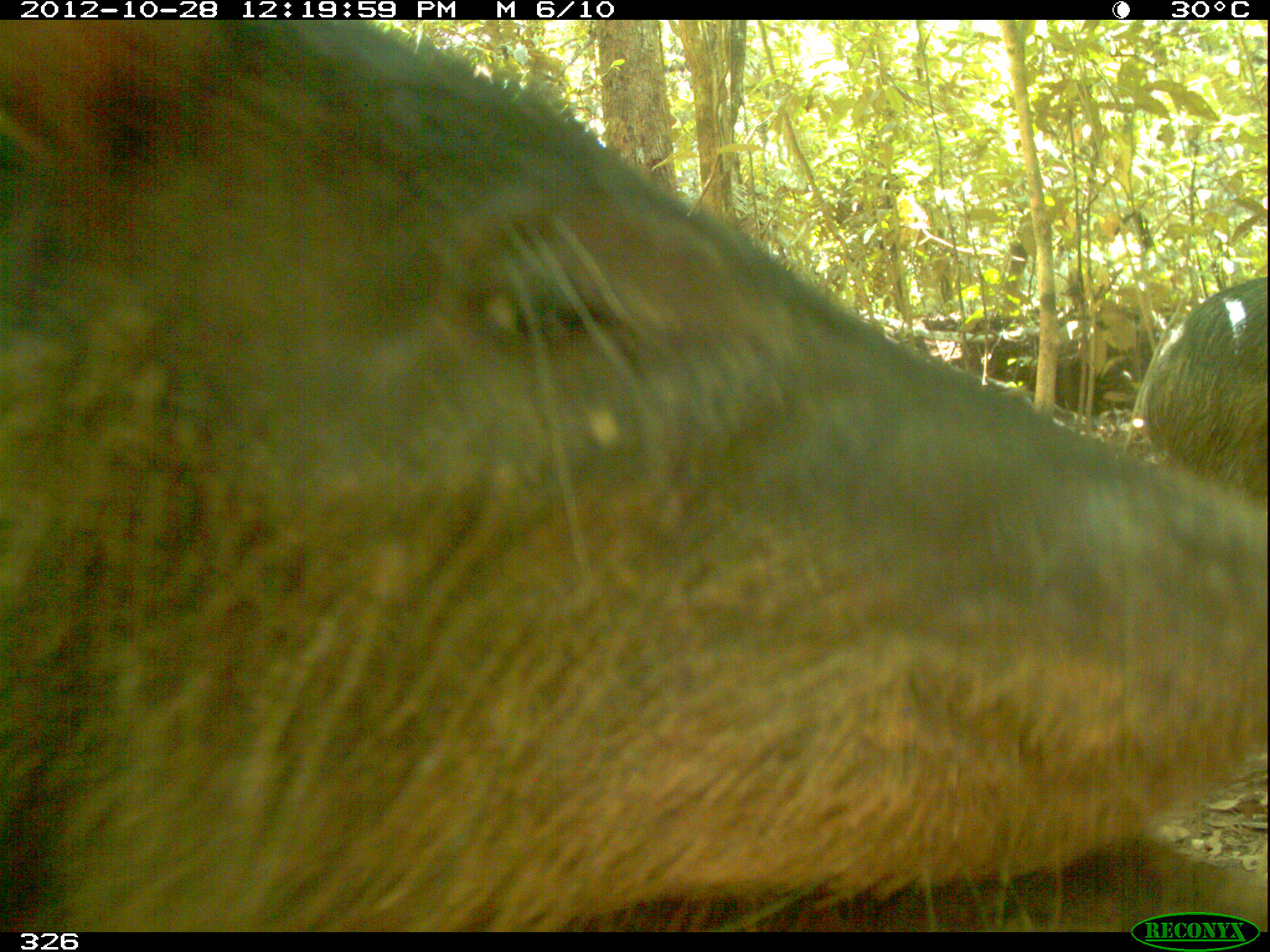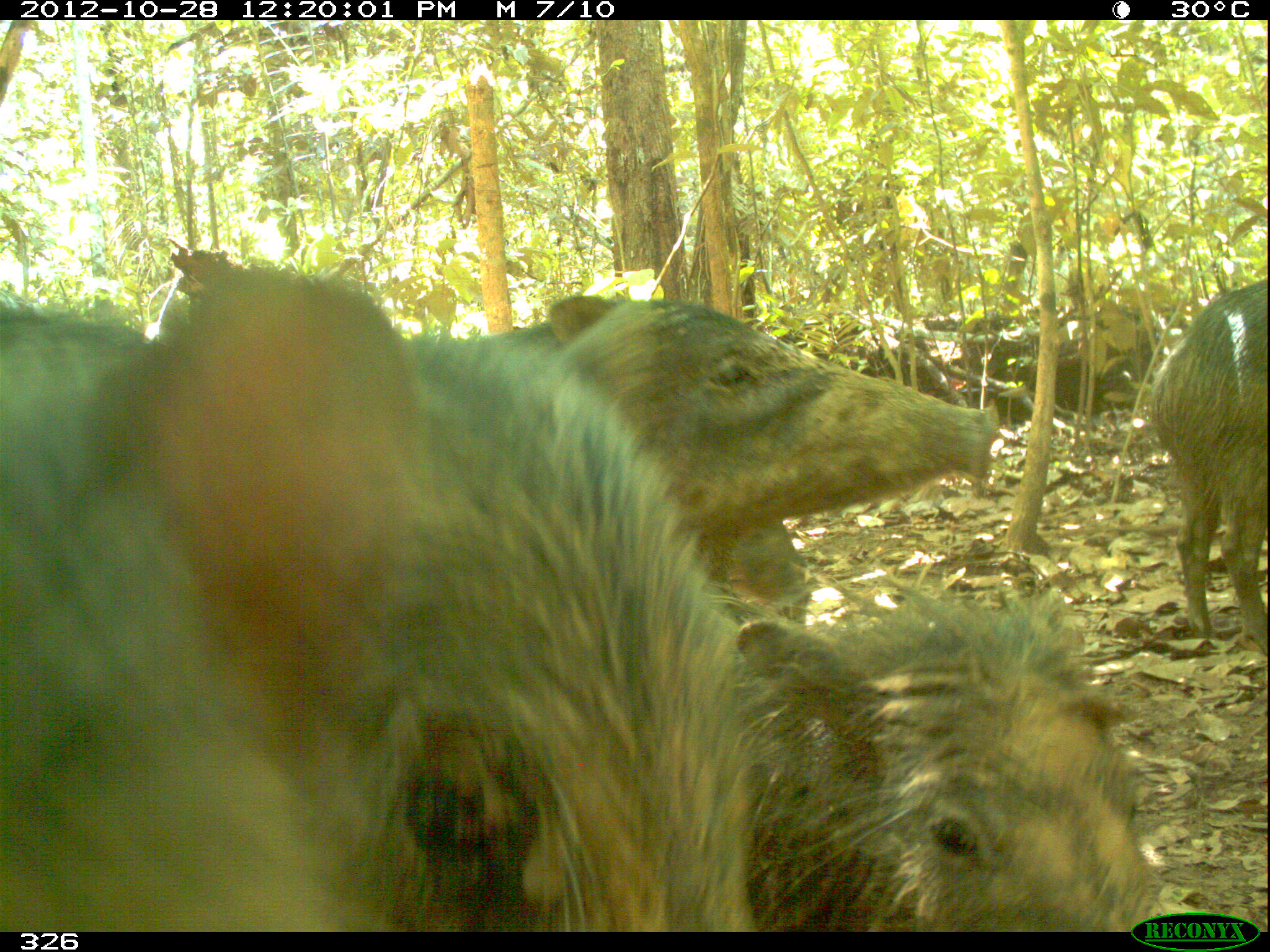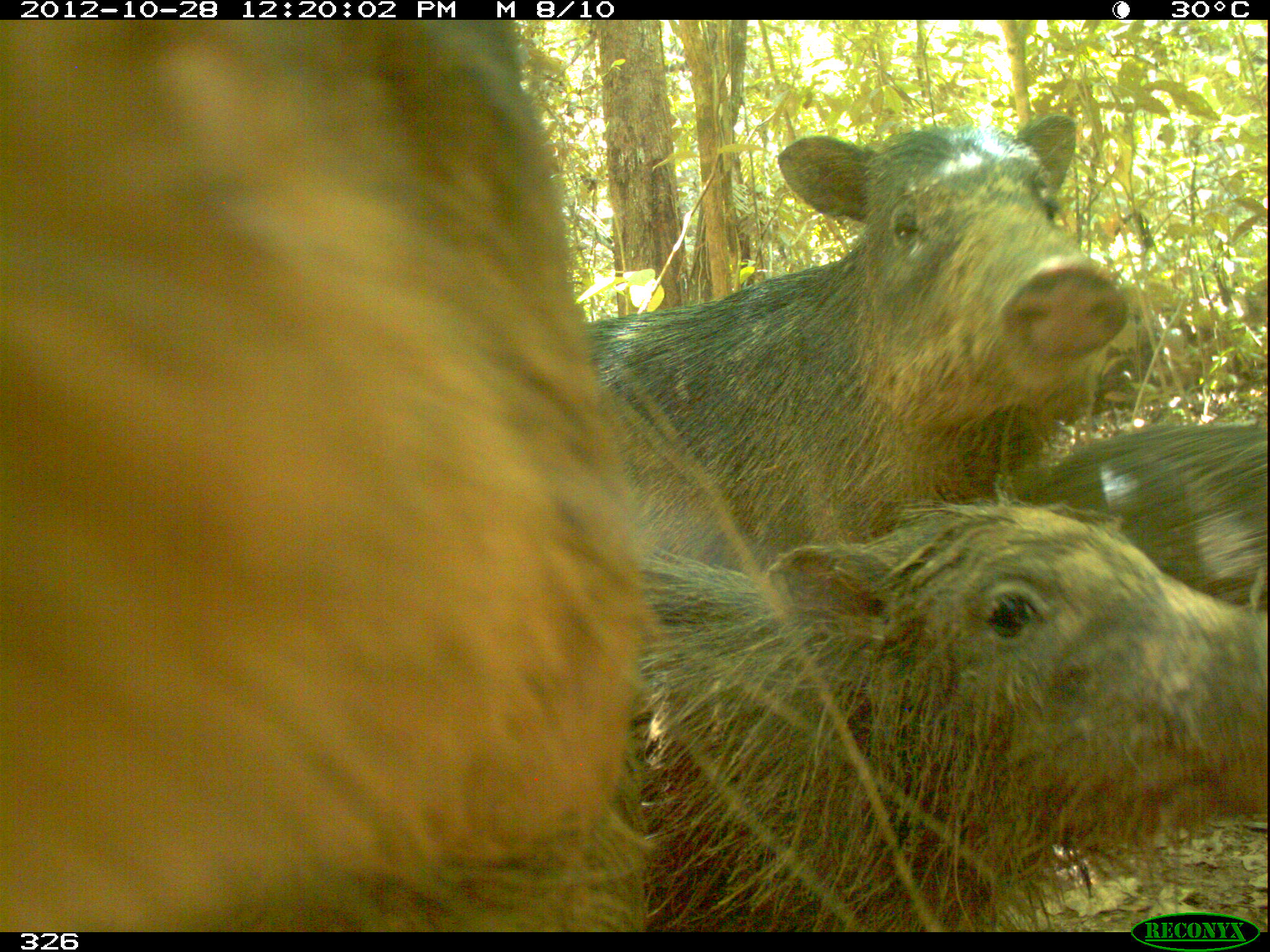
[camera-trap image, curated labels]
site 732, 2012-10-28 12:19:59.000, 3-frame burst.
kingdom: Animalia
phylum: Chordata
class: Mammalia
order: Artiodactyla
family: Tayassuidae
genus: Tayassu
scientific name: Tayassu pecari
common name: white-lipped peccary